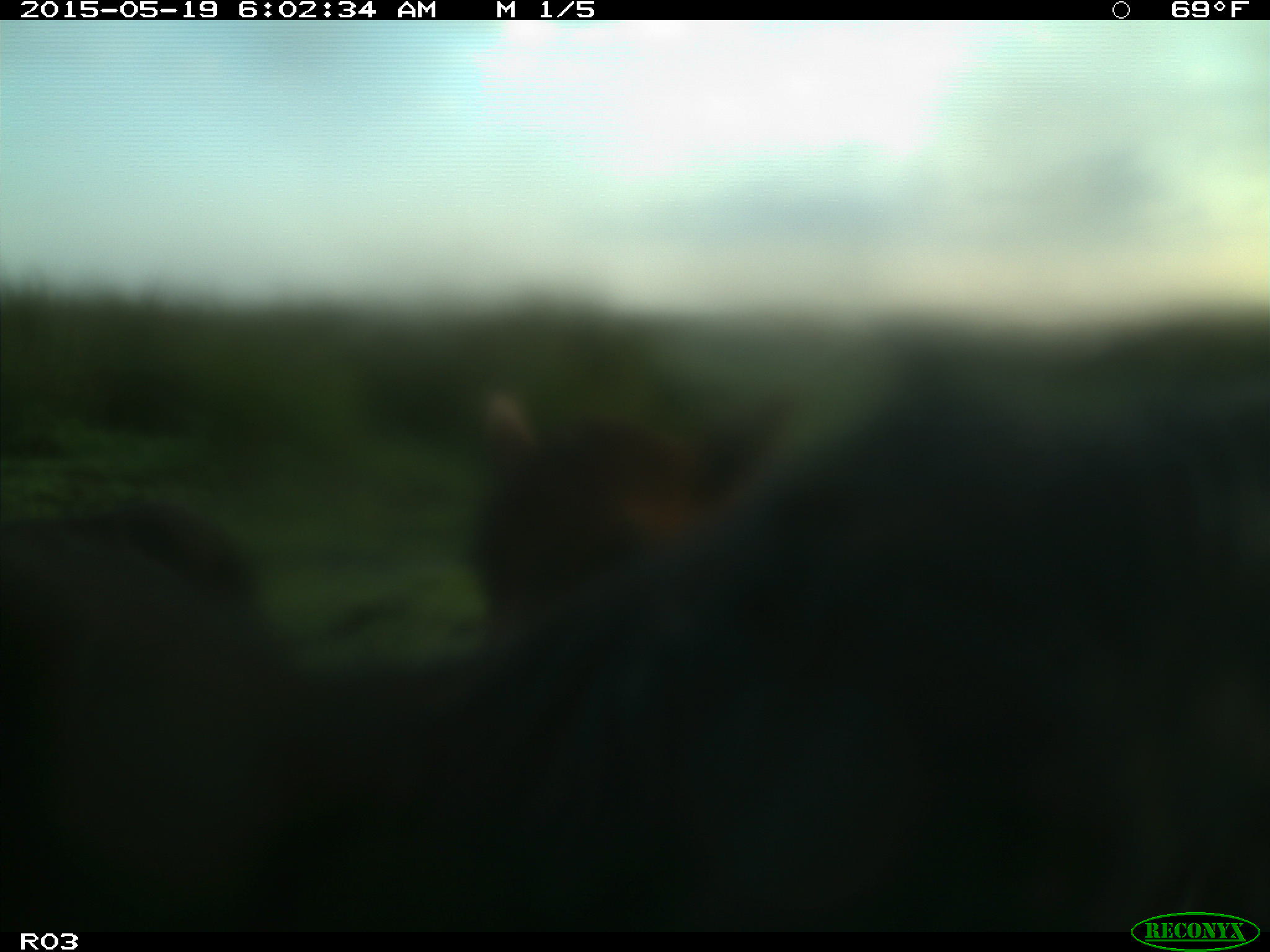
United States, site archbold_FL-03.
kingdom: Animalia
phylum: Chordata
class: Mammalia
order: Artiodactyla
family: Bovidae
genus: Bos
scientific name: Bos taurus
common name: domestic cow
Bos taurus (domestic cow).